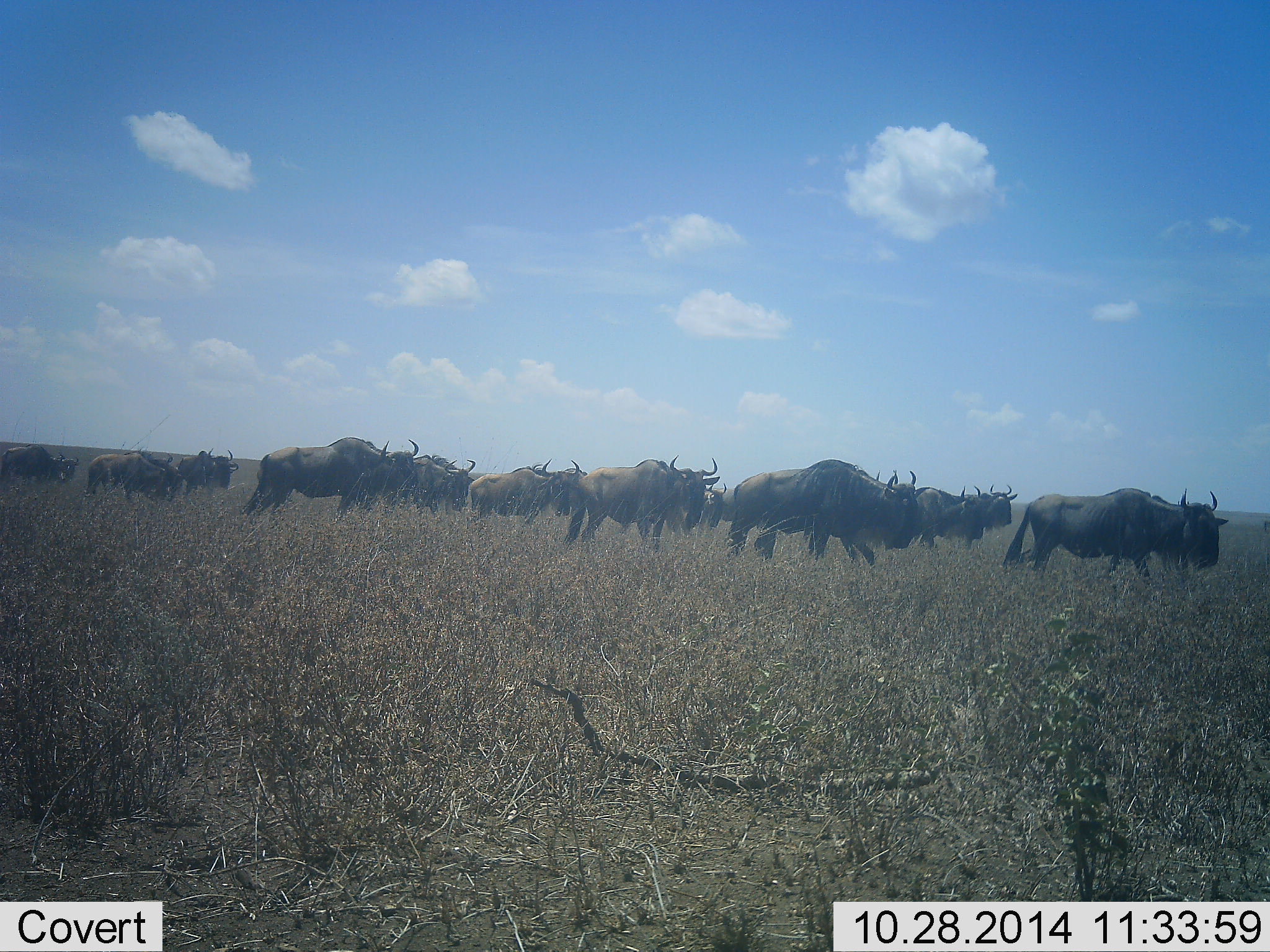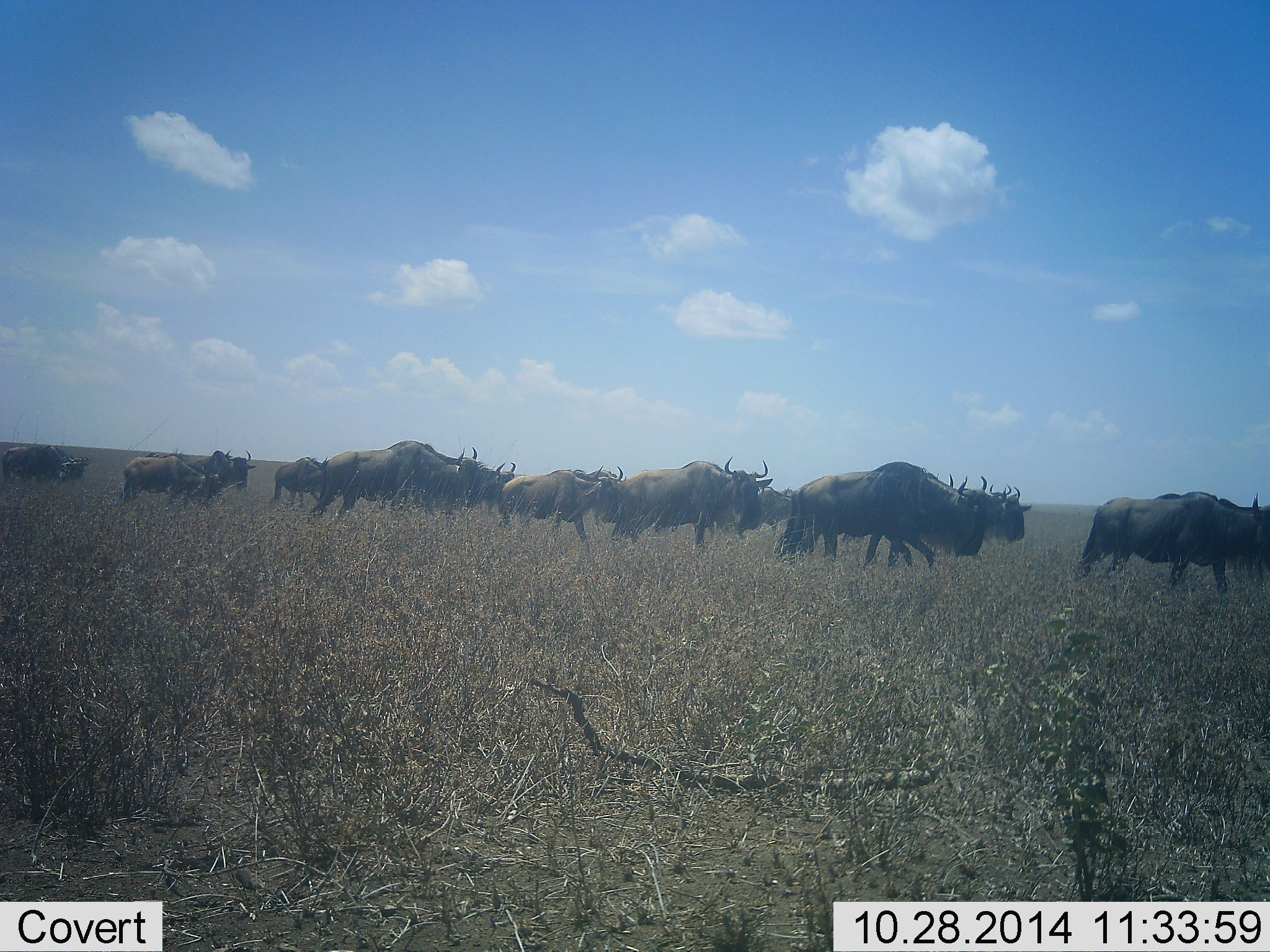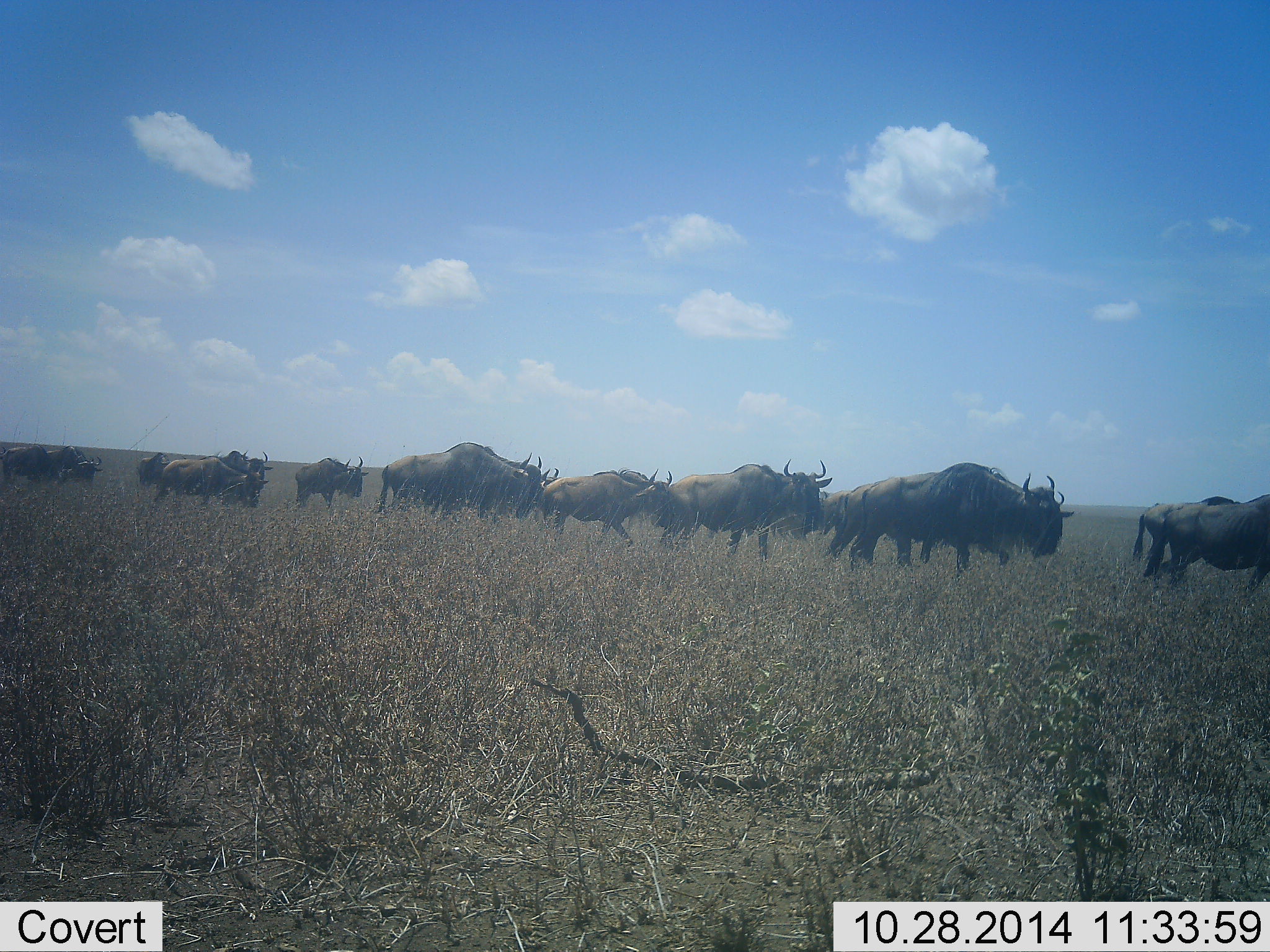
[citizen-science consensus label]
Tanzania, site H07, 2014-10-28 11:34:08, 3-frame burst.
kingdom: Animalia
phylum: Chordata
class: Mammalia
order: Artiodactyla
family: Bovidae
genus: Connochaetes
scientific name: Connochaetes taurinus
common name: blue wildebeest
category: wildebeest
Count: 11-50.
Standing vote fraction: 10%.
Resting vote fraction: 0%.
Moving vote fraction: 100%.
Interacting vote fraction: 0%.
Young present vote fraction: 0%.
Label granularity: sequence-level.